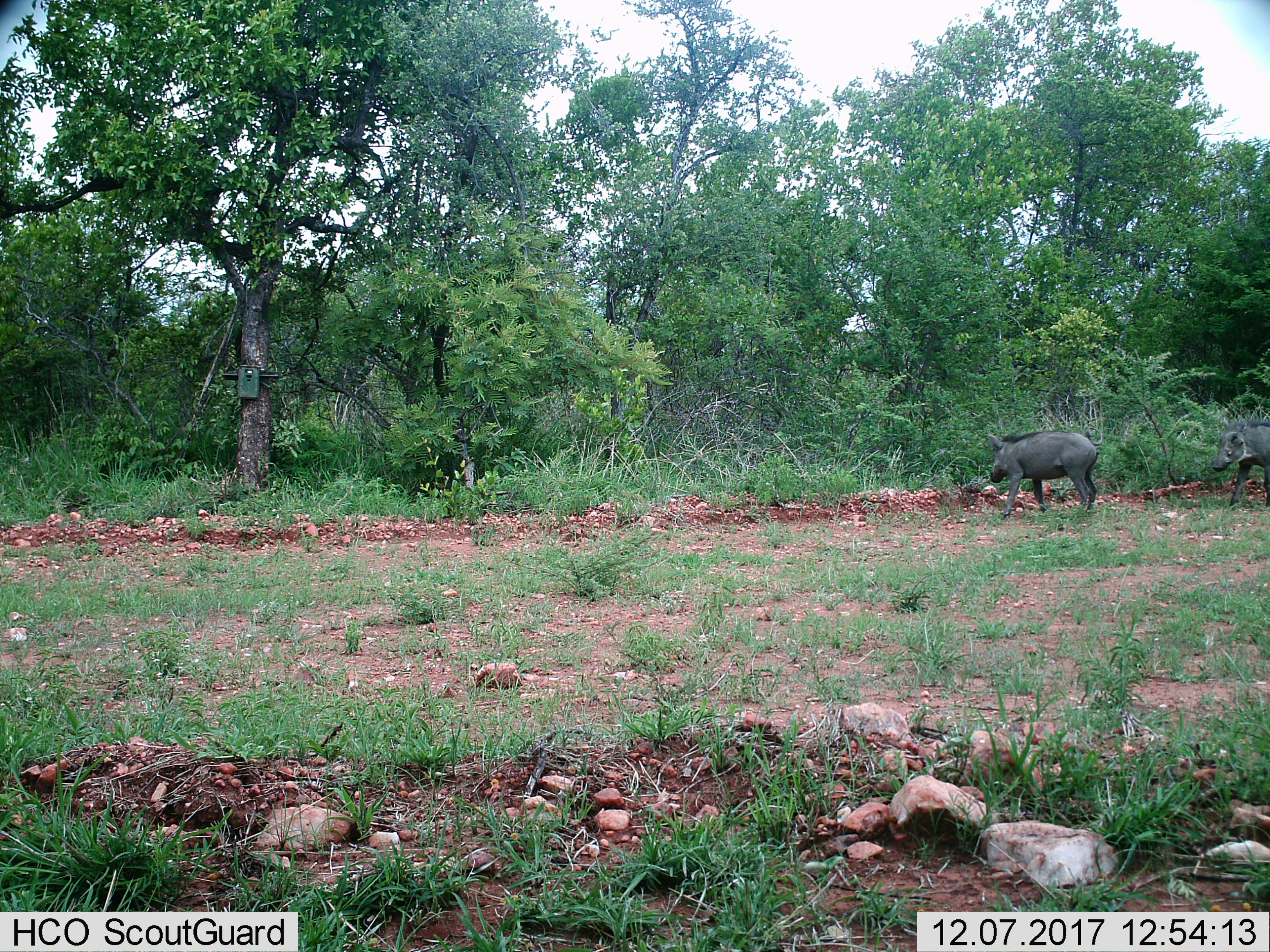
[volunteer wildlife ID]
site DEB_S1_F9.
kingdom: Animalia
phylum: Chordata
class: Mammalia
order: Artiodactyla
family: Suidae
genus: Phacochoerus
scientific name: Phacochoerus africanus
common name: warthog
Warthog (Phacochoerus africanus), count 2. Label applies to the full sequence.